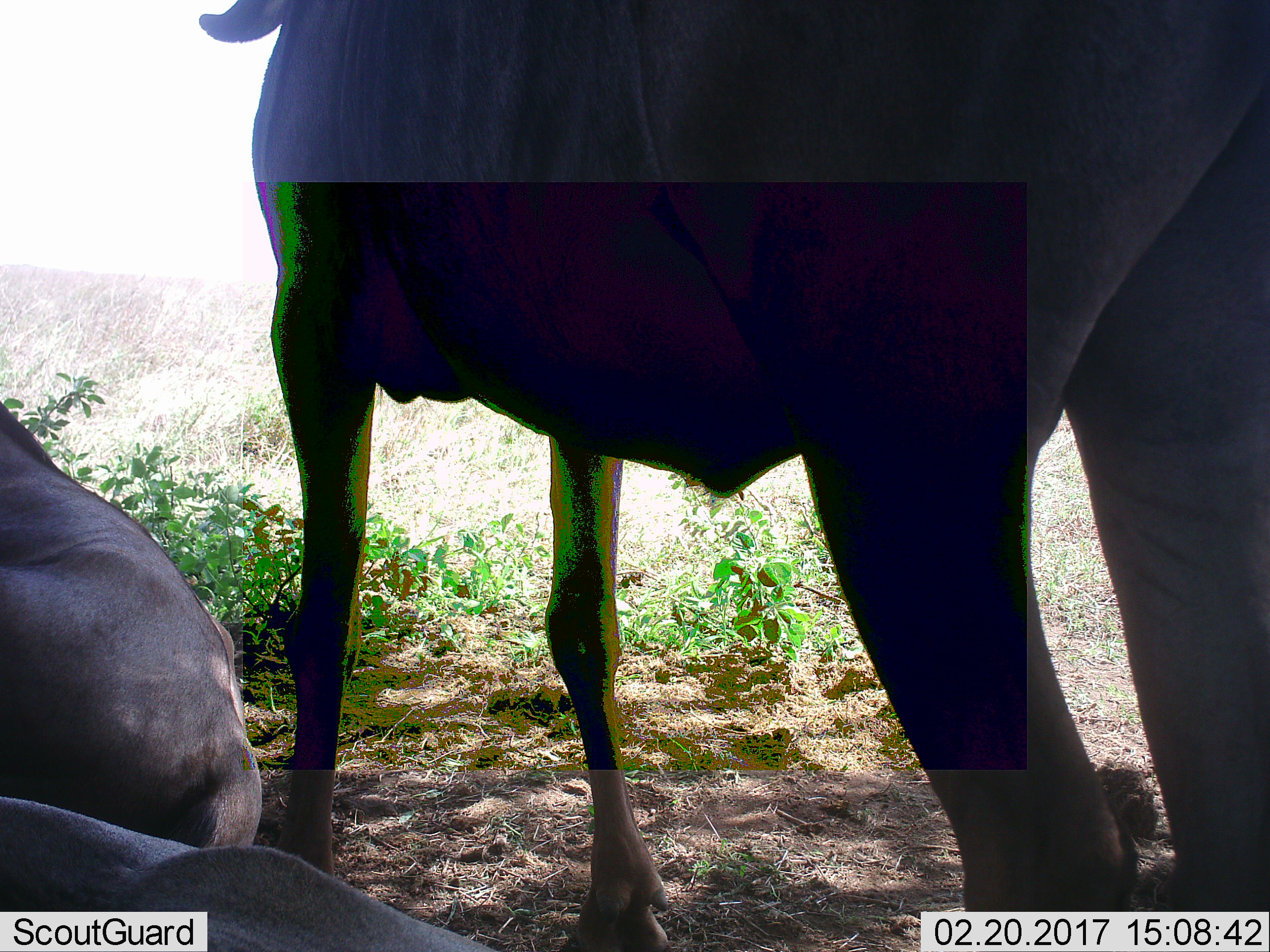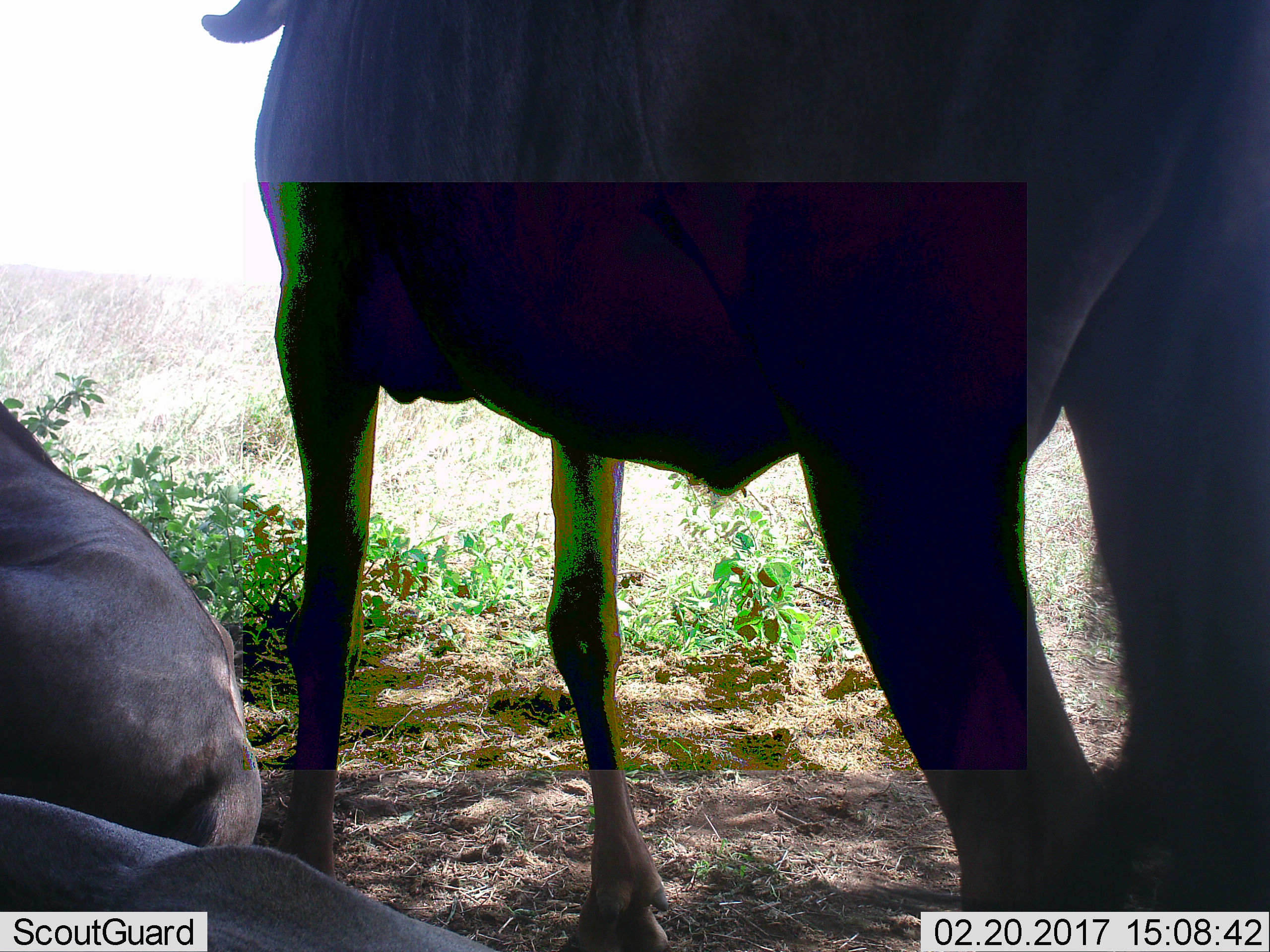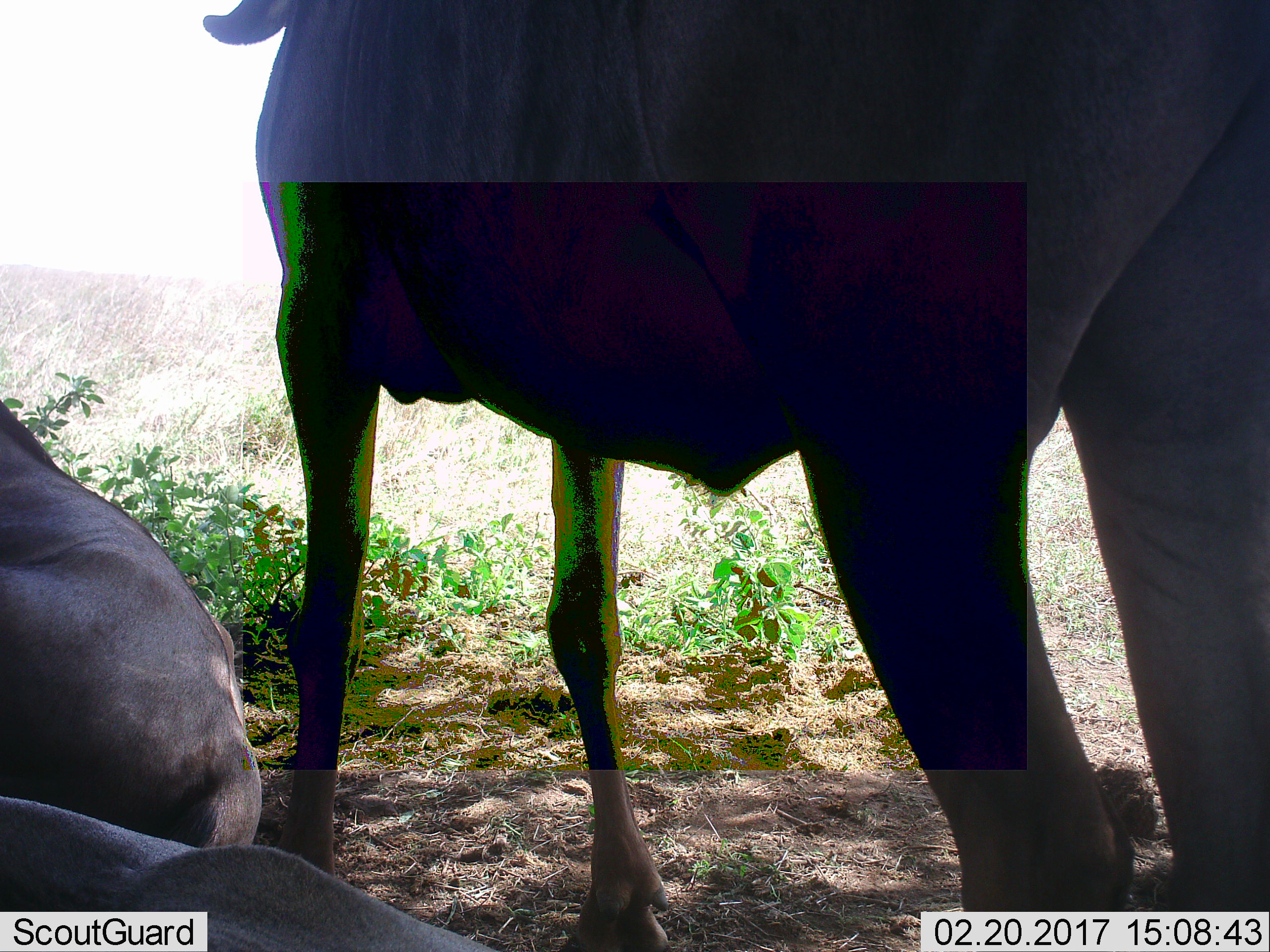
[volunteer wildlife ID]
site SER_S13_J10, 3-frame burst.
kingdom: Animalia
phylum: Chordata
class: Mammalia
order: Artiodactyla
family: Bovidae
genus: Connochaetes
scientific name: Connochaetes taurinus taurinus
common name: blue wildebeest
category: wildebeestblue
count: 3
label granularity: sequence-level